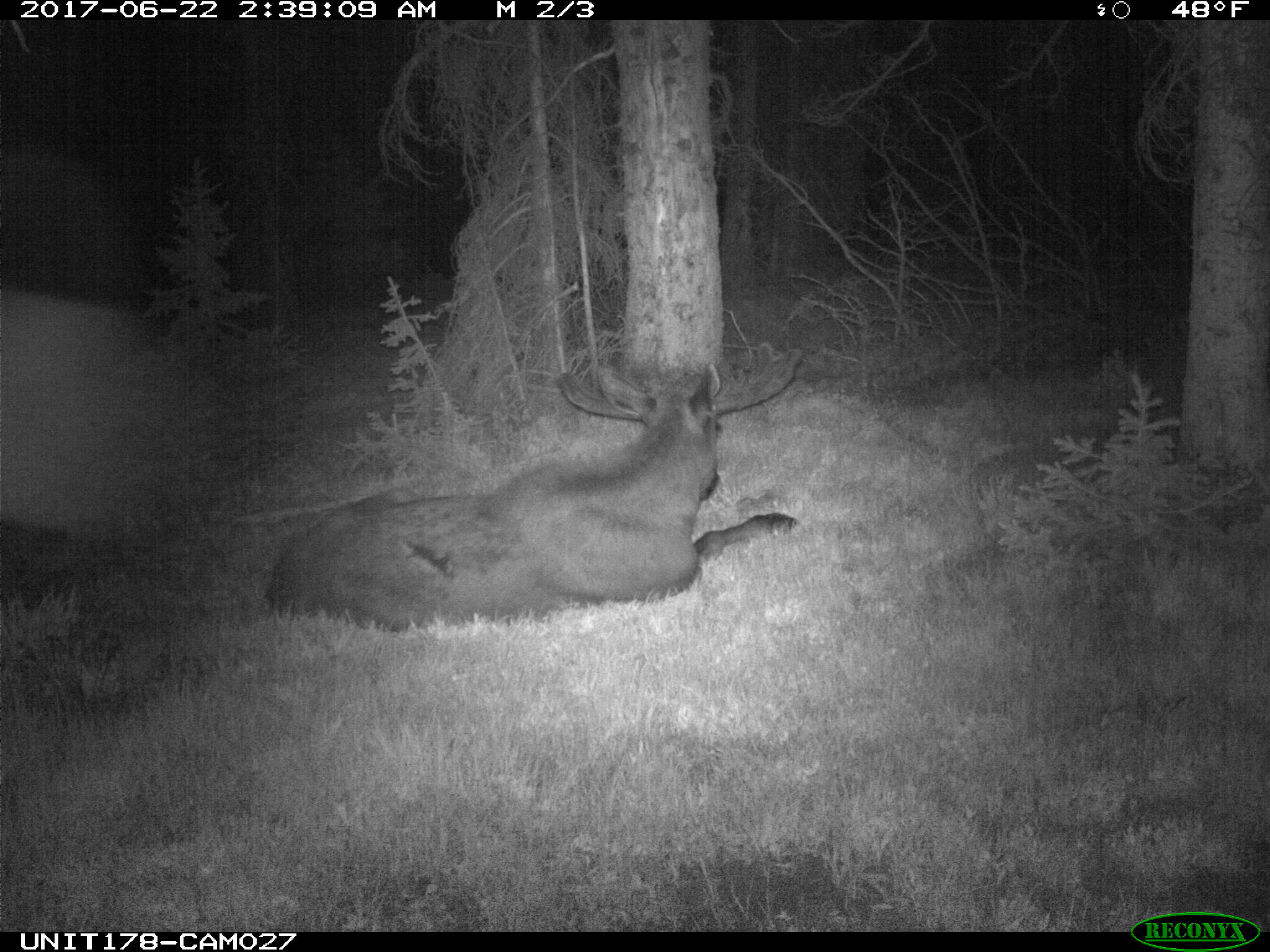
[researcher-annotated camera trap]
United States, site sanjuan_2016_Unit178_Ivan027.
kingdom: Animalia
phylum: Chordata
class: Mammalia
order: Artiodactyla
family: Cervidae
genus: Alces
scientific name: Alces alces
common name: moose